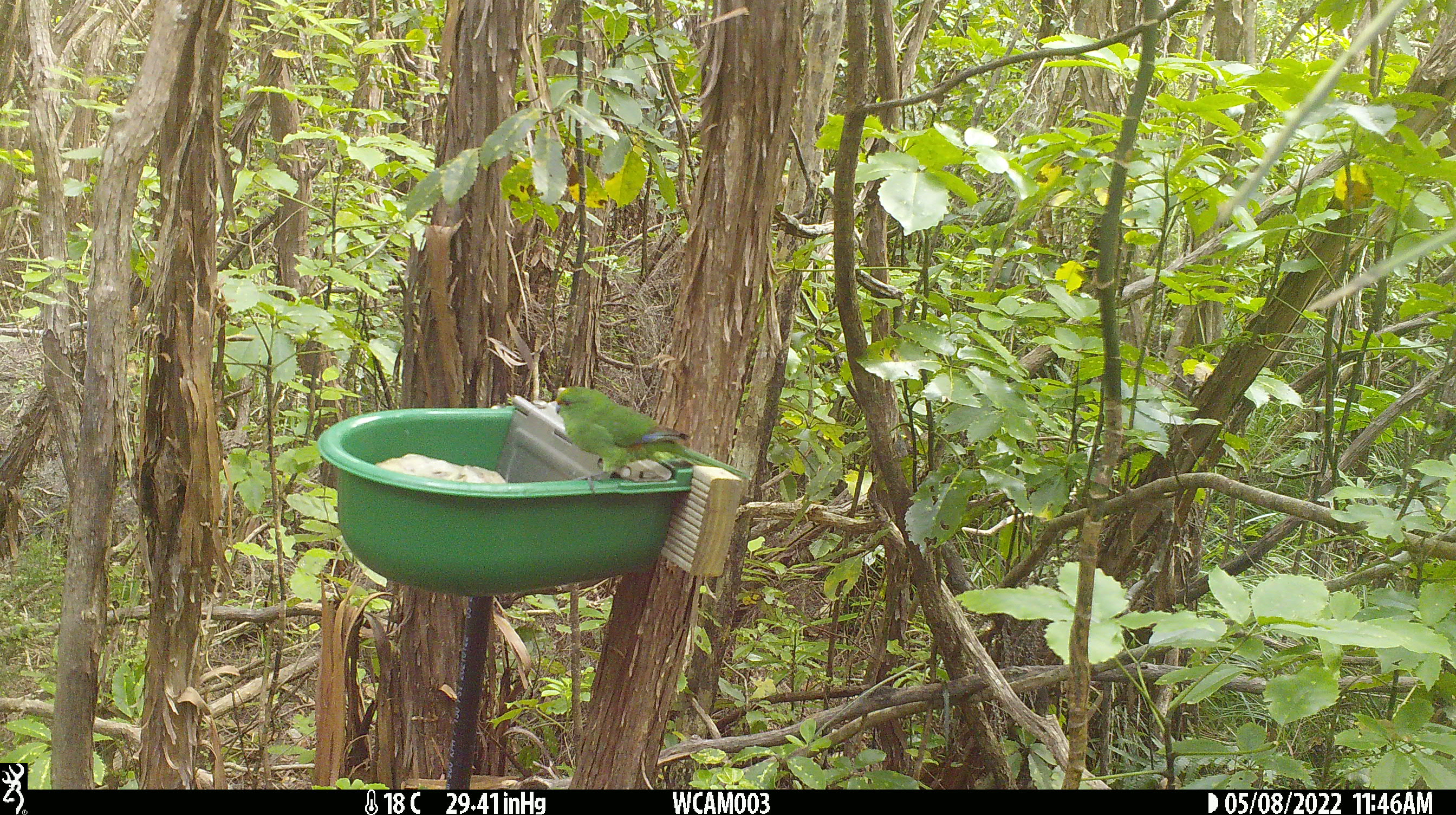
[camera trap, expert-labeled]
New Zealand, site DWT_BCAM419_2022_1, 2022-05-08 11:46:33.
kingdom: Animalia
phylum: Chordata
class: Aves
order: Psittaciformes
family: Psittaculidae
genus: Cyanoramphus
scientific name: Cyanoramphus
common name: parakeet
Parakeet (Cyanoramphus).